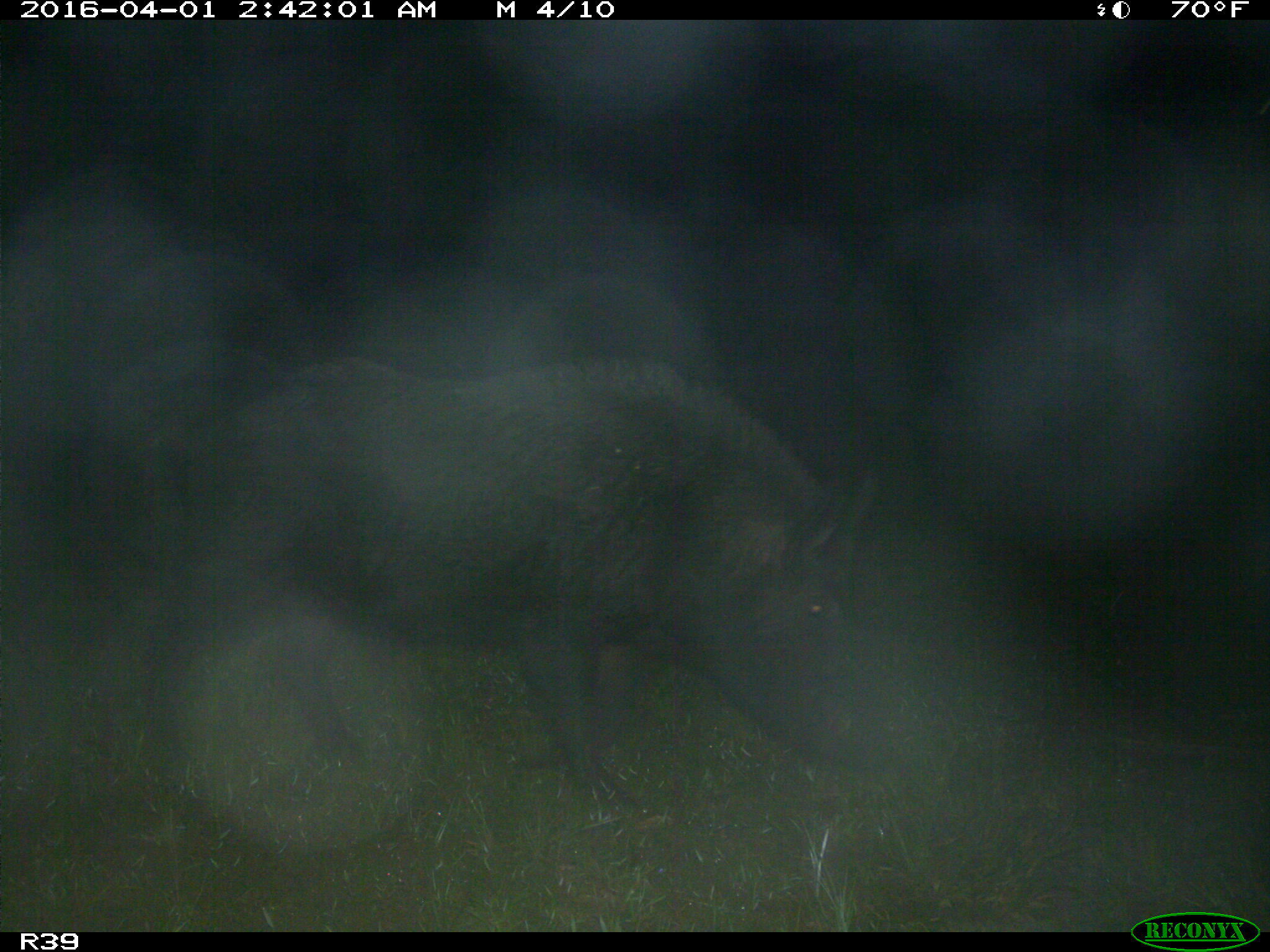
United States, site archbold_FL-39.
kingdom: Animalia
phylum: Chordata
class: Mammalia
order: Artiodactyla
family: Suidae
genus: Sus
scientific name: Sus scrofa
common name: wild boar